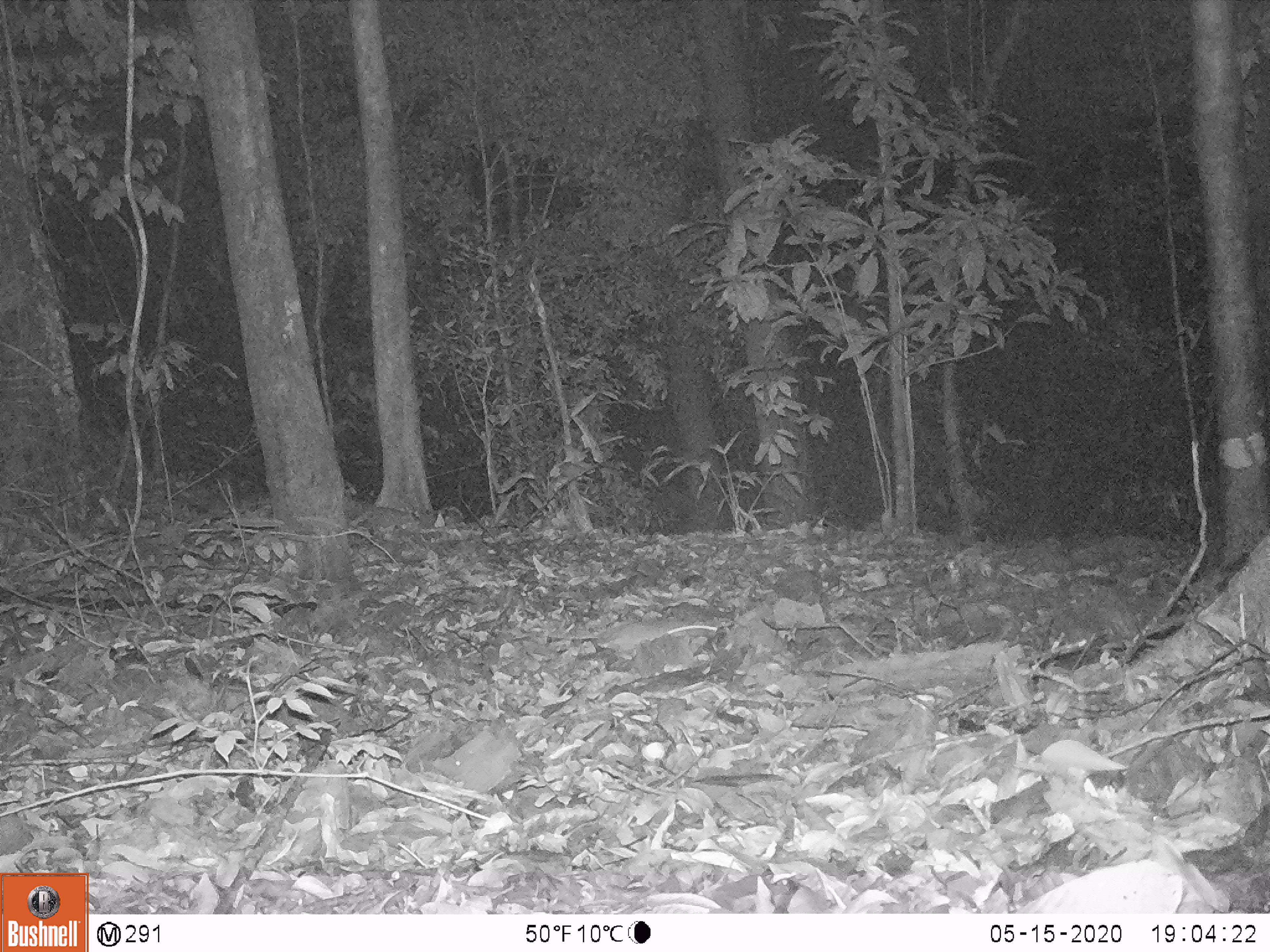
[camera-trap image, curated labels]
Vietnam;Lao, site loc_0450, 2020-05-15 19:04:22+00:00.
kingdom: Animalia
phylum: Chordata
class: Mammalia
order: Rodentia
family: Muridae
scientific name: Muridae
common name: old-world mice and rats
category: unidentified murid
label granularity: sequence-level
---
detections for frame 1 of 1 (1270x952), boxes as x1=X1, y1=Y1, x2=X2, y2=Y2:
unidentified murid: x1=597, y1=619, x2=718, y2=650